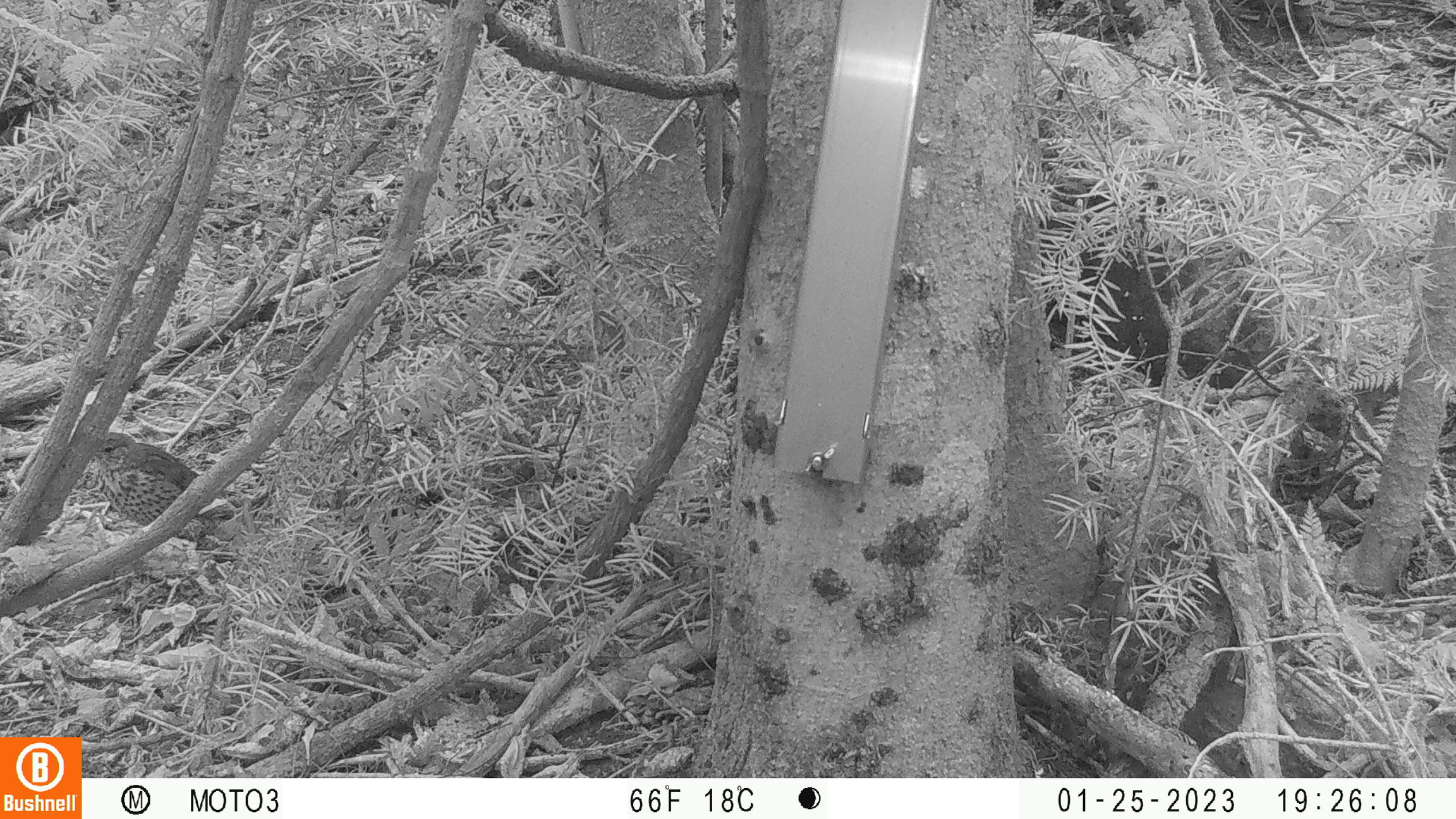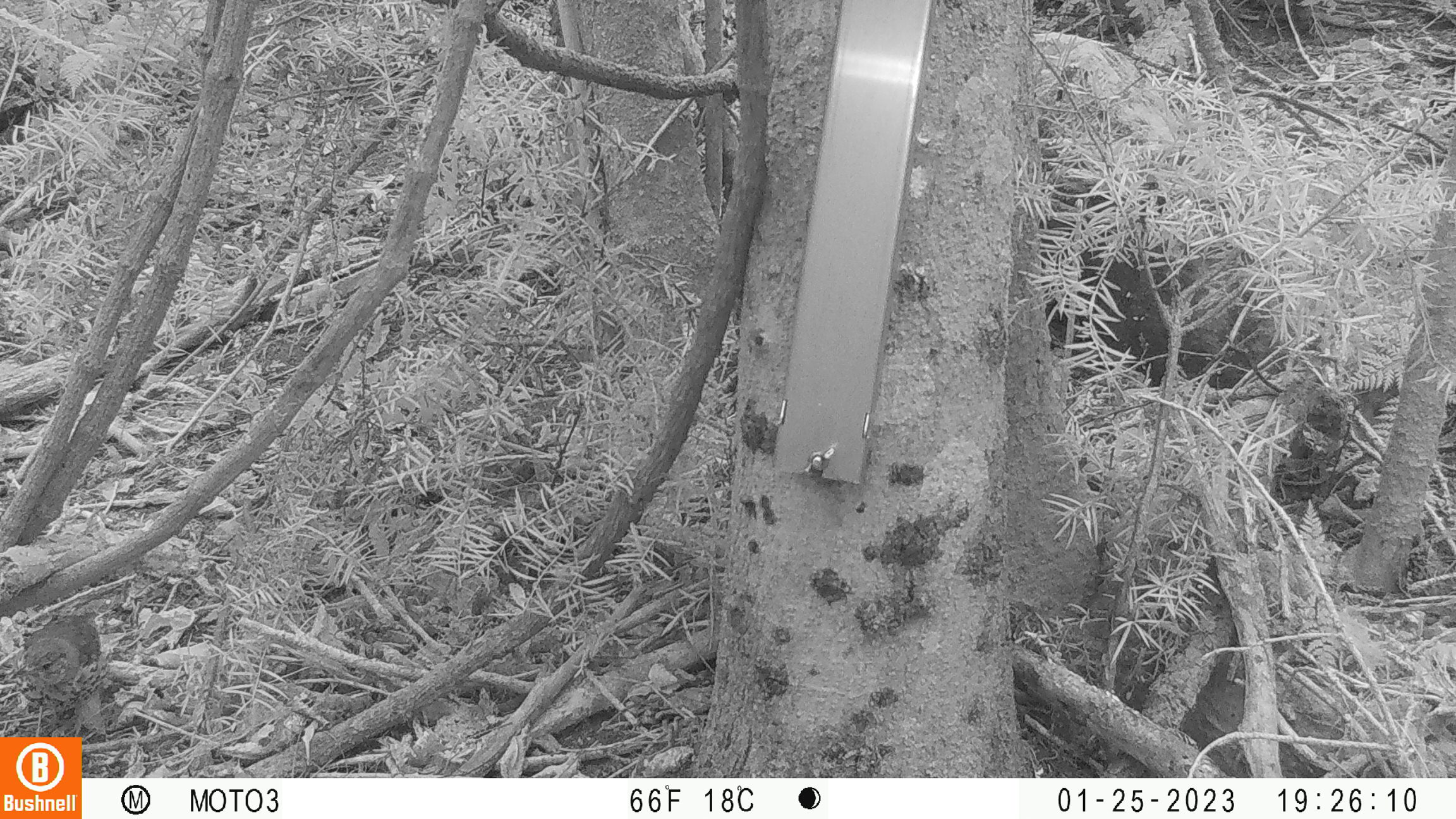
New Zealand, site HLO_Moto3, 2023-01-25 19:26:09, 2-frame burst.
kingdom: Animalia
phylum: Chordata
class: Aves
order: Passeriformes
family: Turdidae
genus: Turdus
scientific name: Turdus philomelos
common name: song thrush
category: thrush